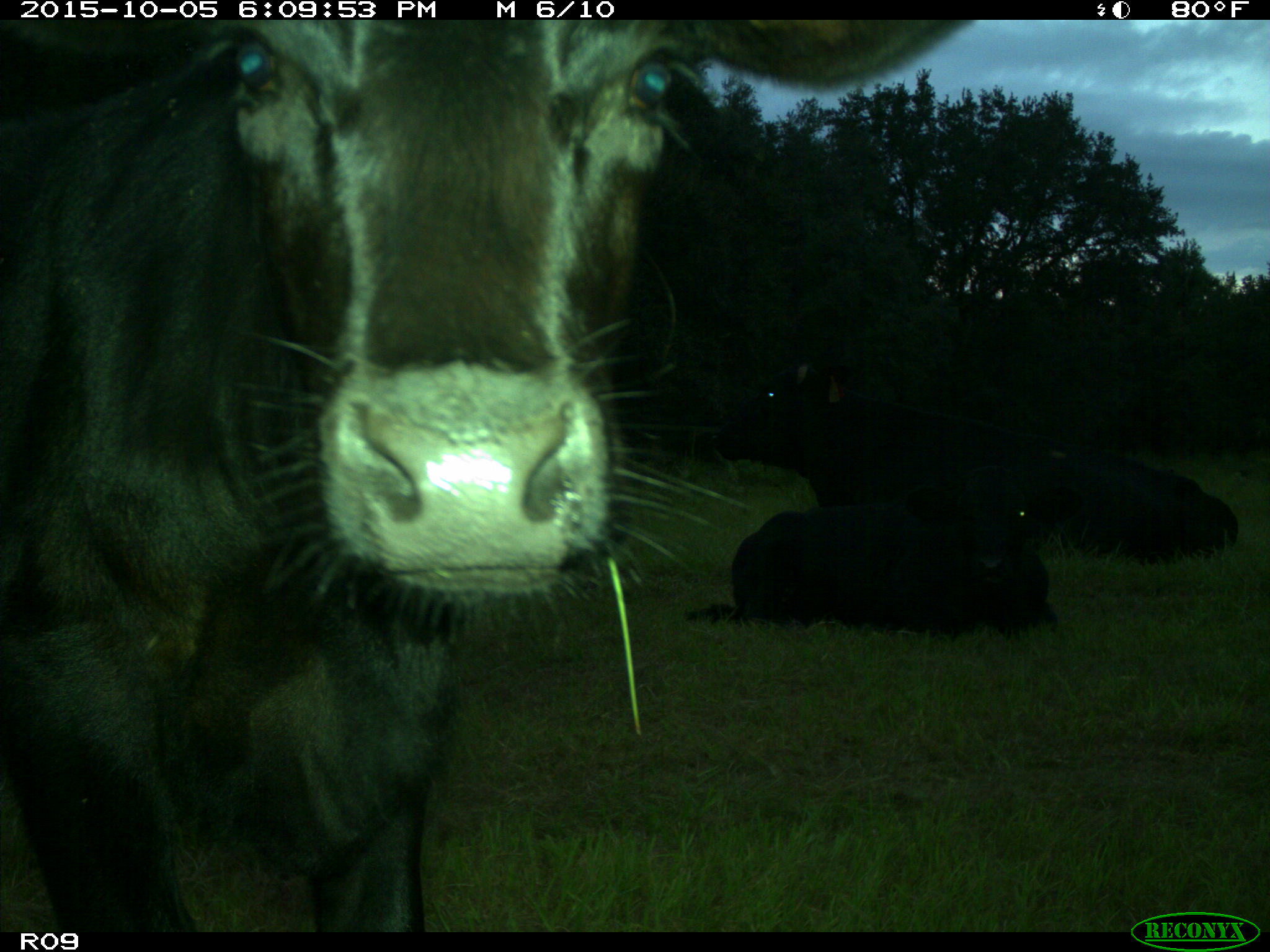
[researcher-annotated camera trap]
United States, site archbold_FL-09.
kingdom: Animalia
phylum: Chordata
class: Mammalia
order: Artiodactyla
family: Bovidae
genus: Bos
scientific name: Bos taurus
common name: domestic cow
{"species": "Bos taurus (domestic cow)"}